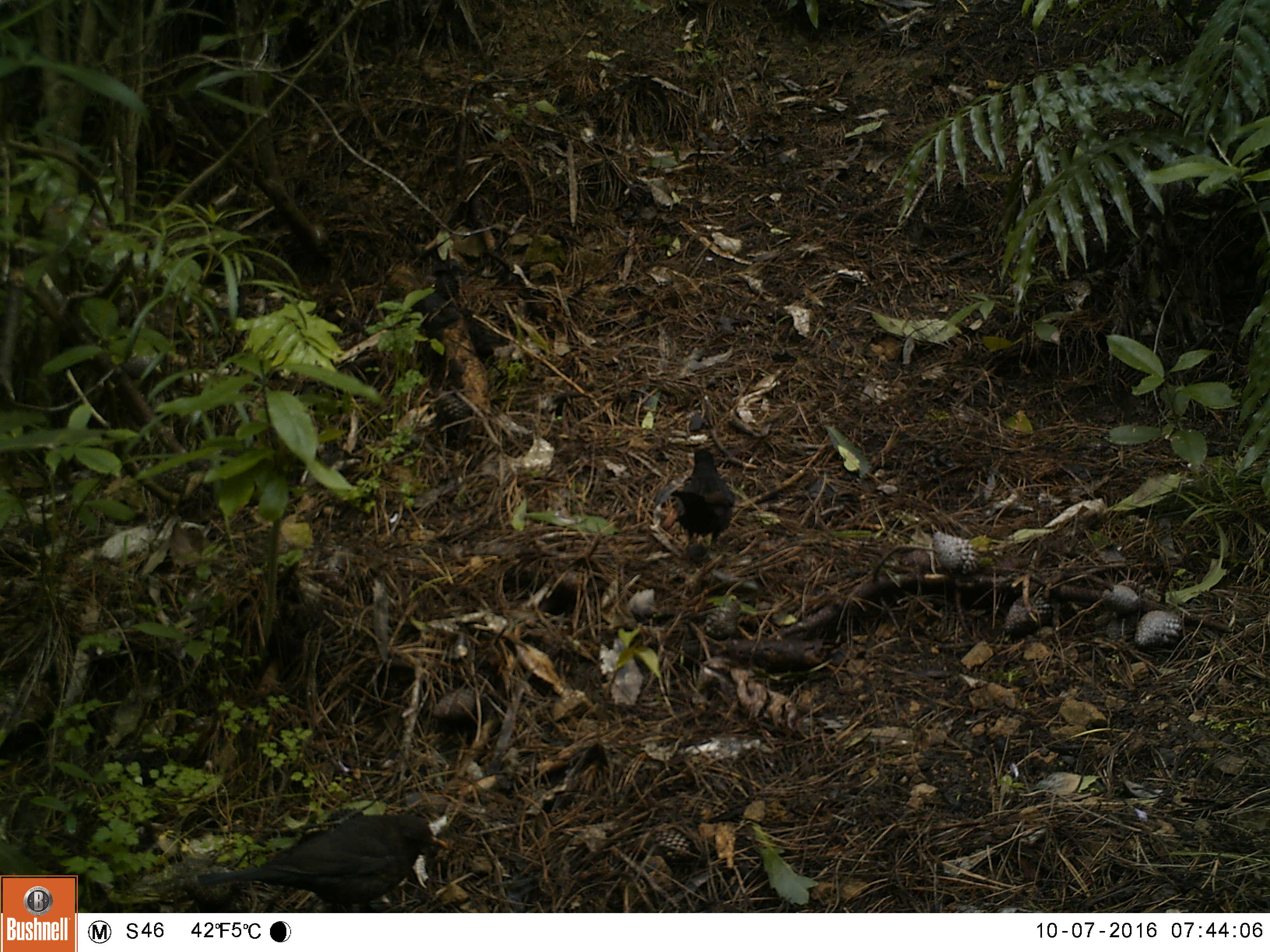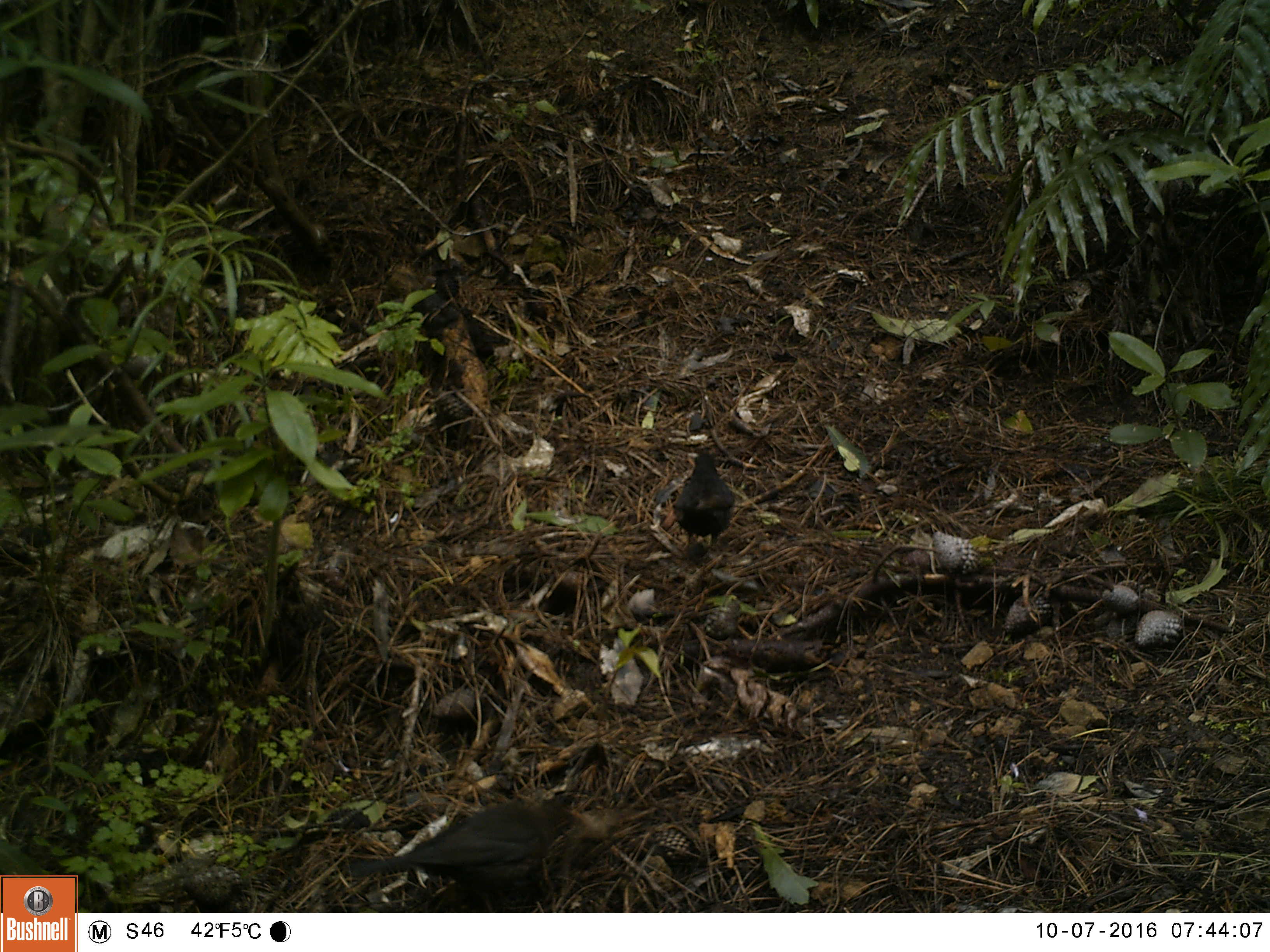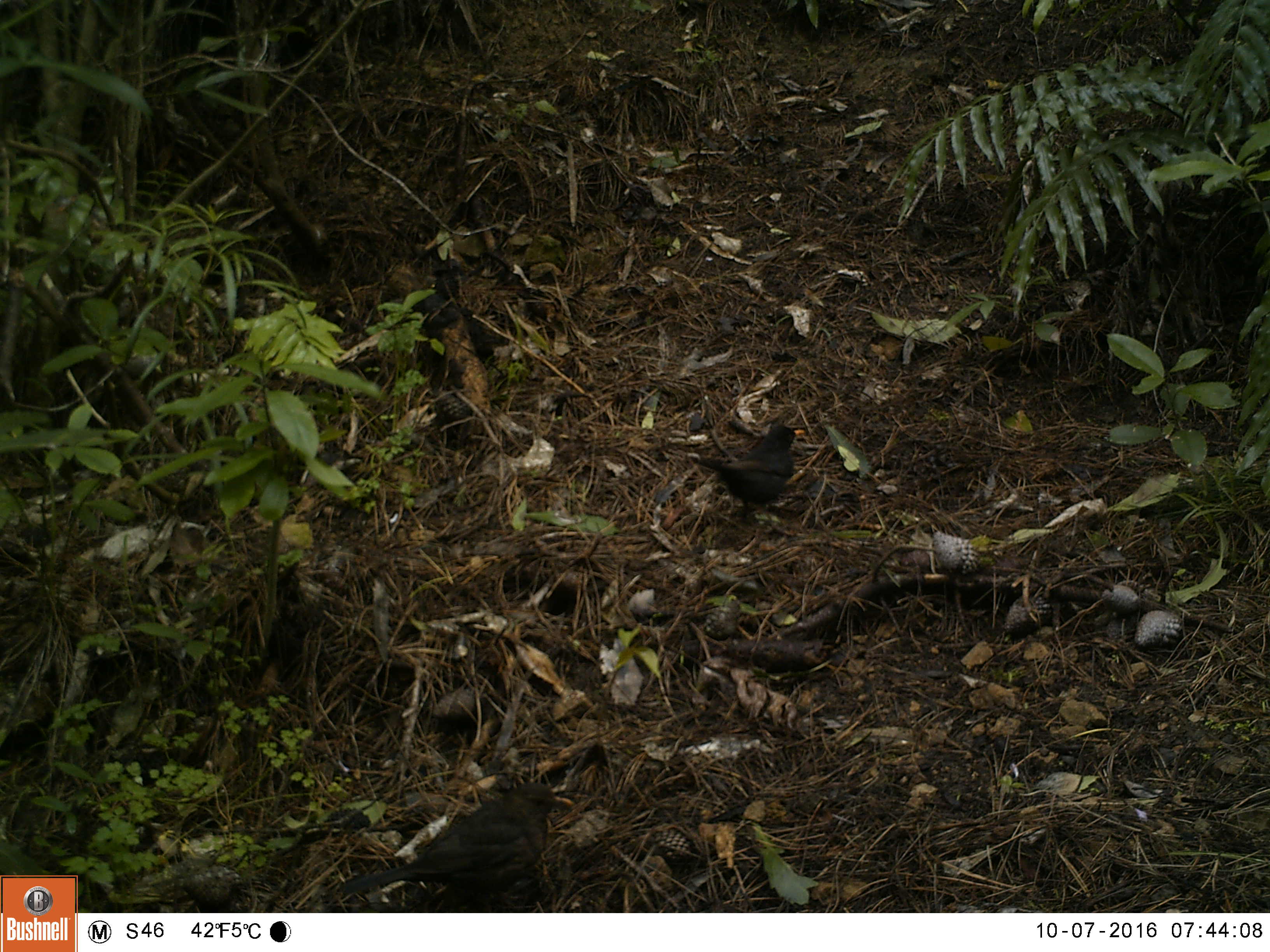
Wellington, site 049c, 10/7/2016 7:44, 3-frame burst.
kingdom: Animalia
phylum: Chordata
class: Aves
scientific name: Aves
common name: bird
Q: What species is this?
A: Bird (Aves).